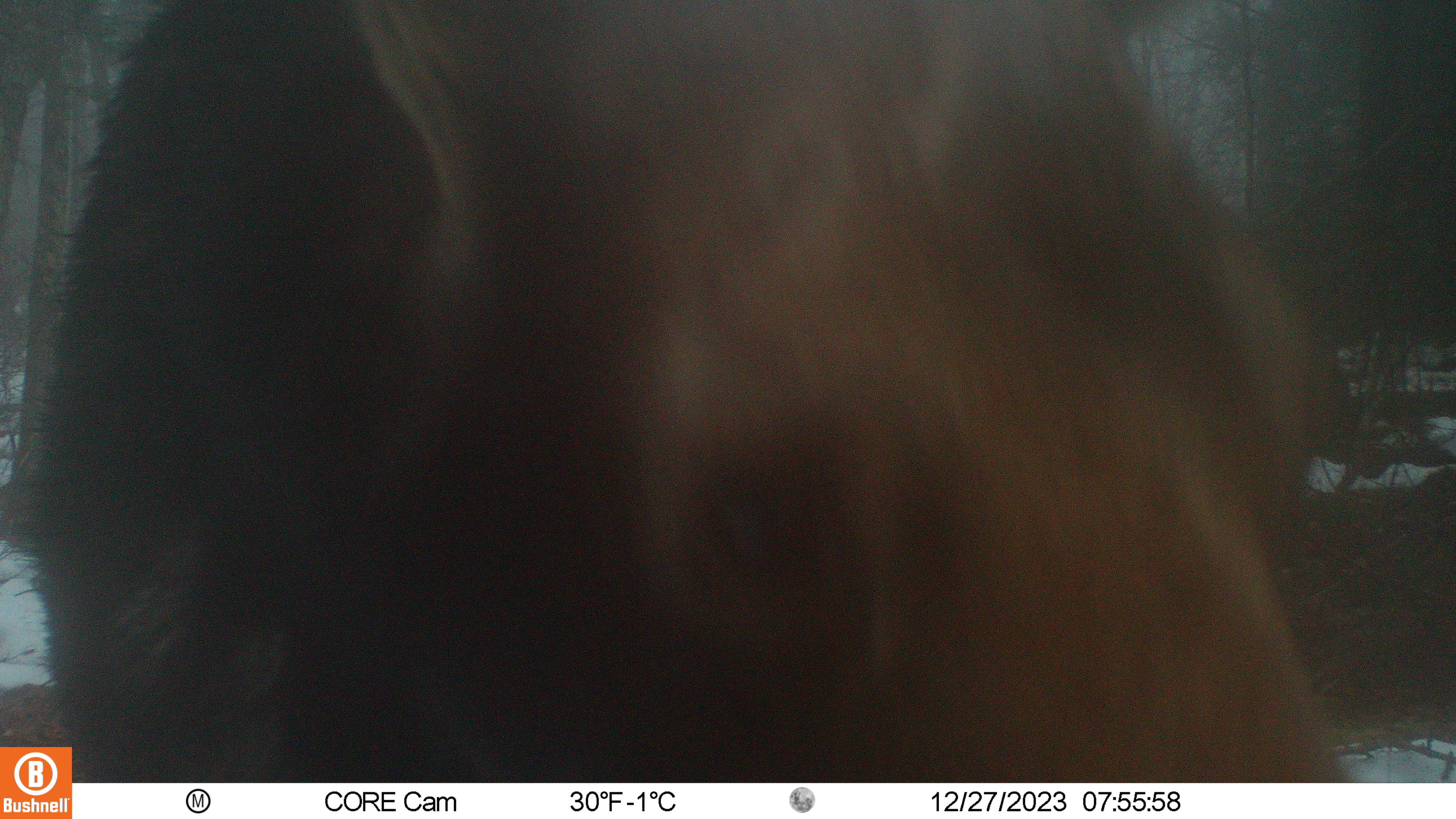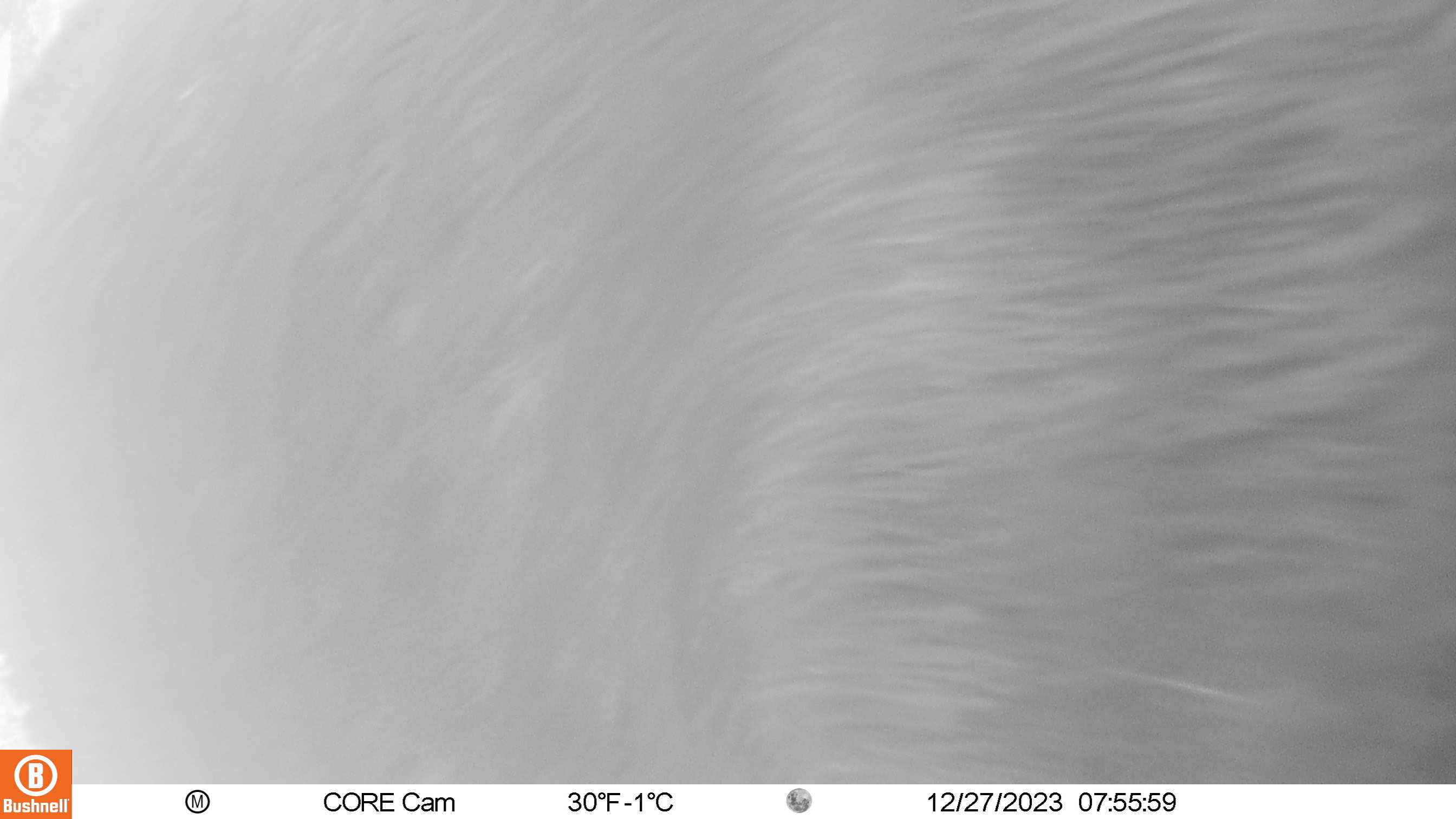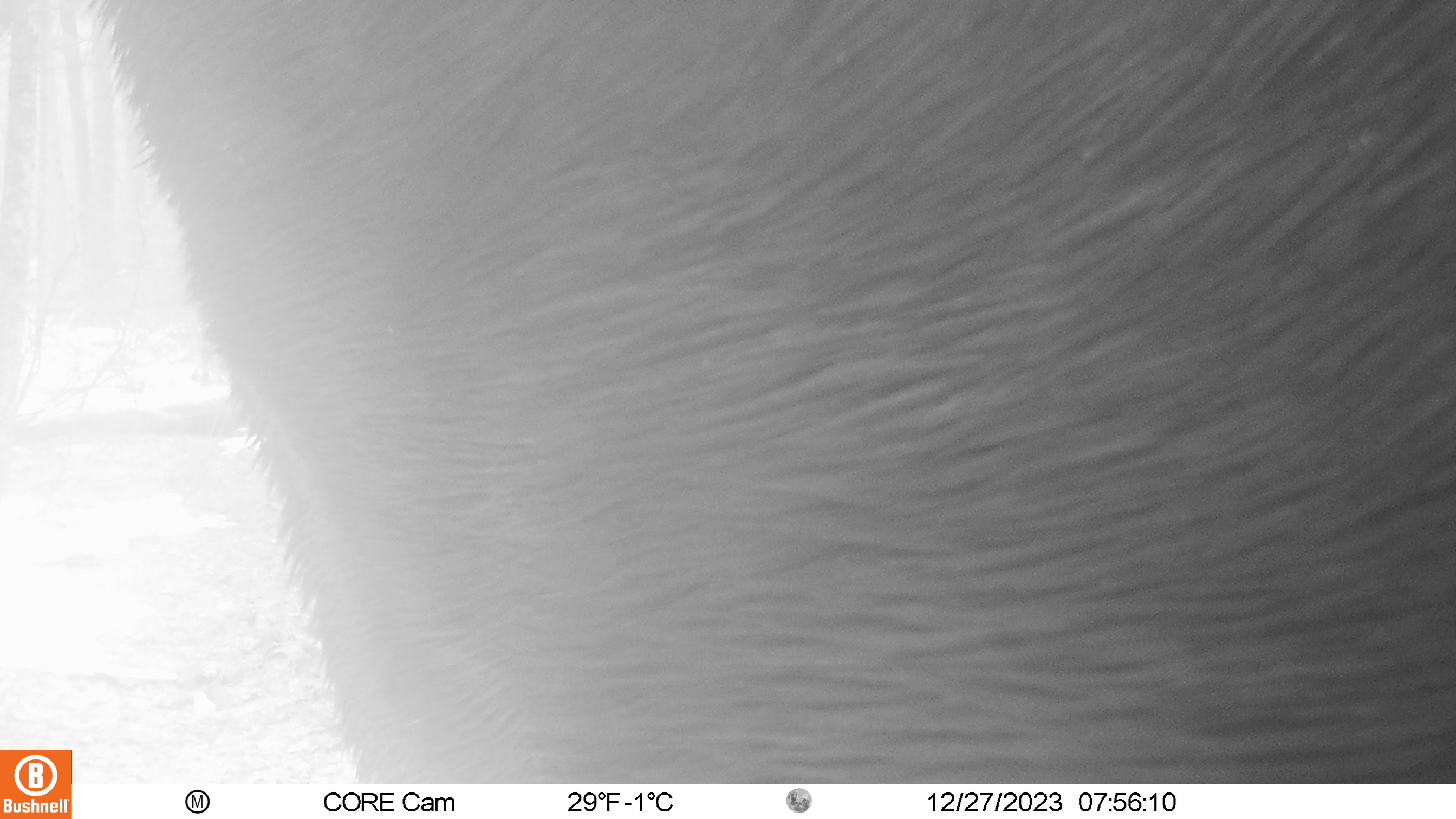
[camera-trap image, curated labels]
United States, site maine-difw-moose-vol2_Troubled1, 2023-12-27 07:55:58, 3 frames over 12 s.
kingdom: Animalia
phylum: Chordata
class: Mammalia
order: Artiodactyla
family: Cervidae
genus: Alces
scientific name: Alces alces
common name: moose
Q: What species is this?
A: Moose (Alces alces).